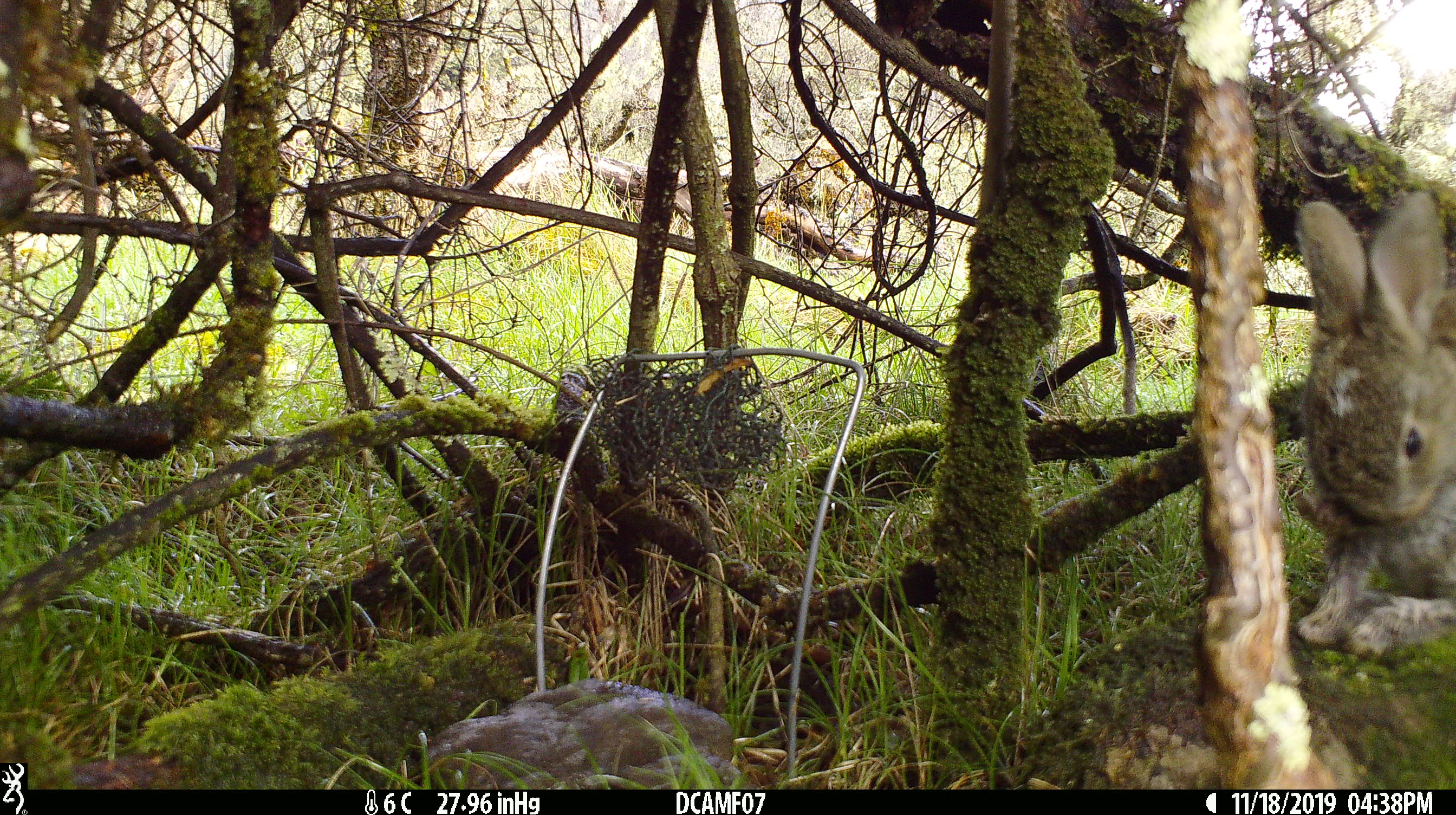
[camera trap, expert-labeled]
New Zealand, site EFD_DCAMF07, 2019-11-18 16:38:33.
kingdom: Animalia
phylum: Chordata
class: Mammalia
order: Lagomorpha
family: Leporidae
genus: Oryctolagus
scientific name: Oryctolagus cuniculus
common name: european rabbit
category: rabbit